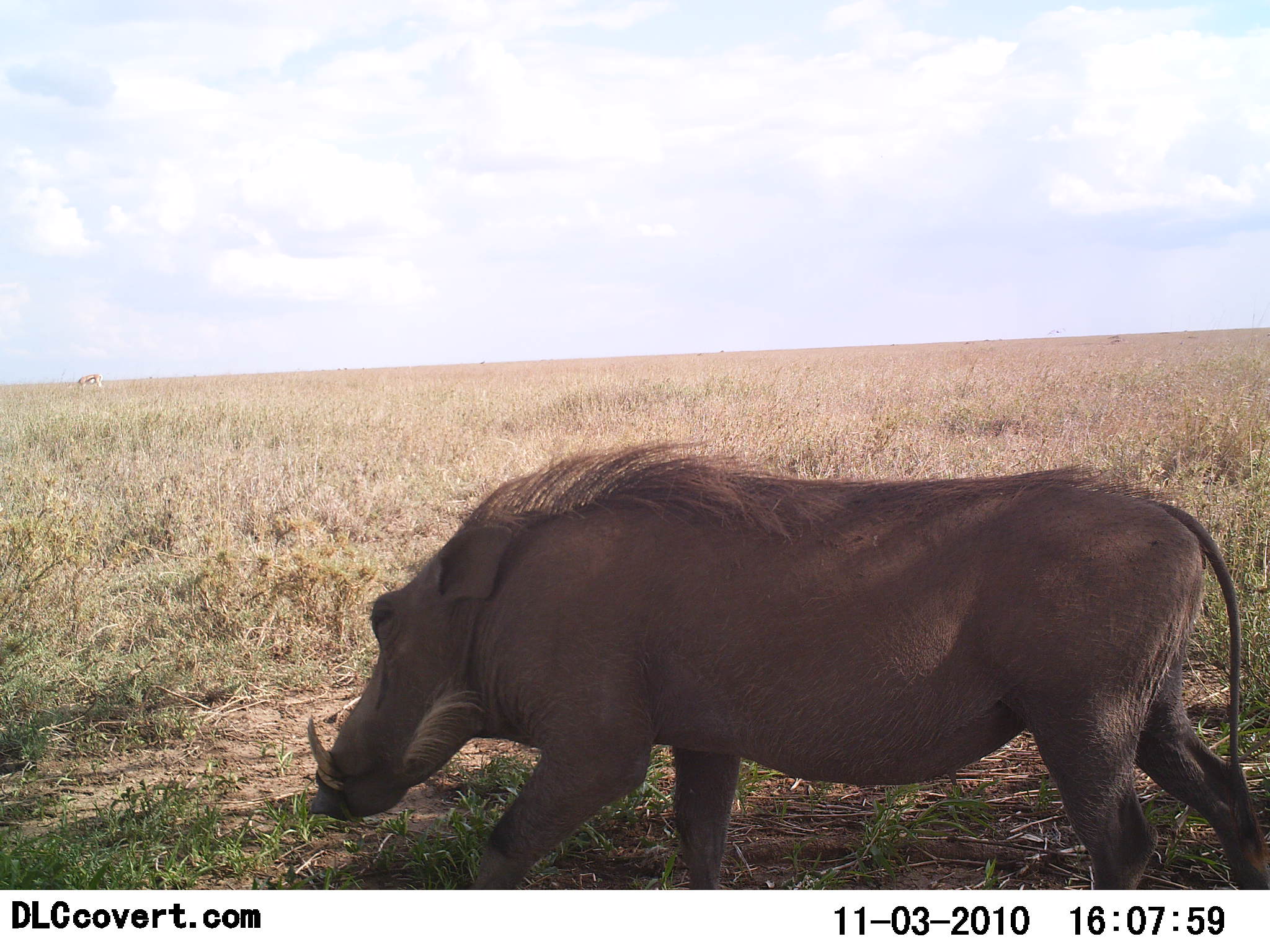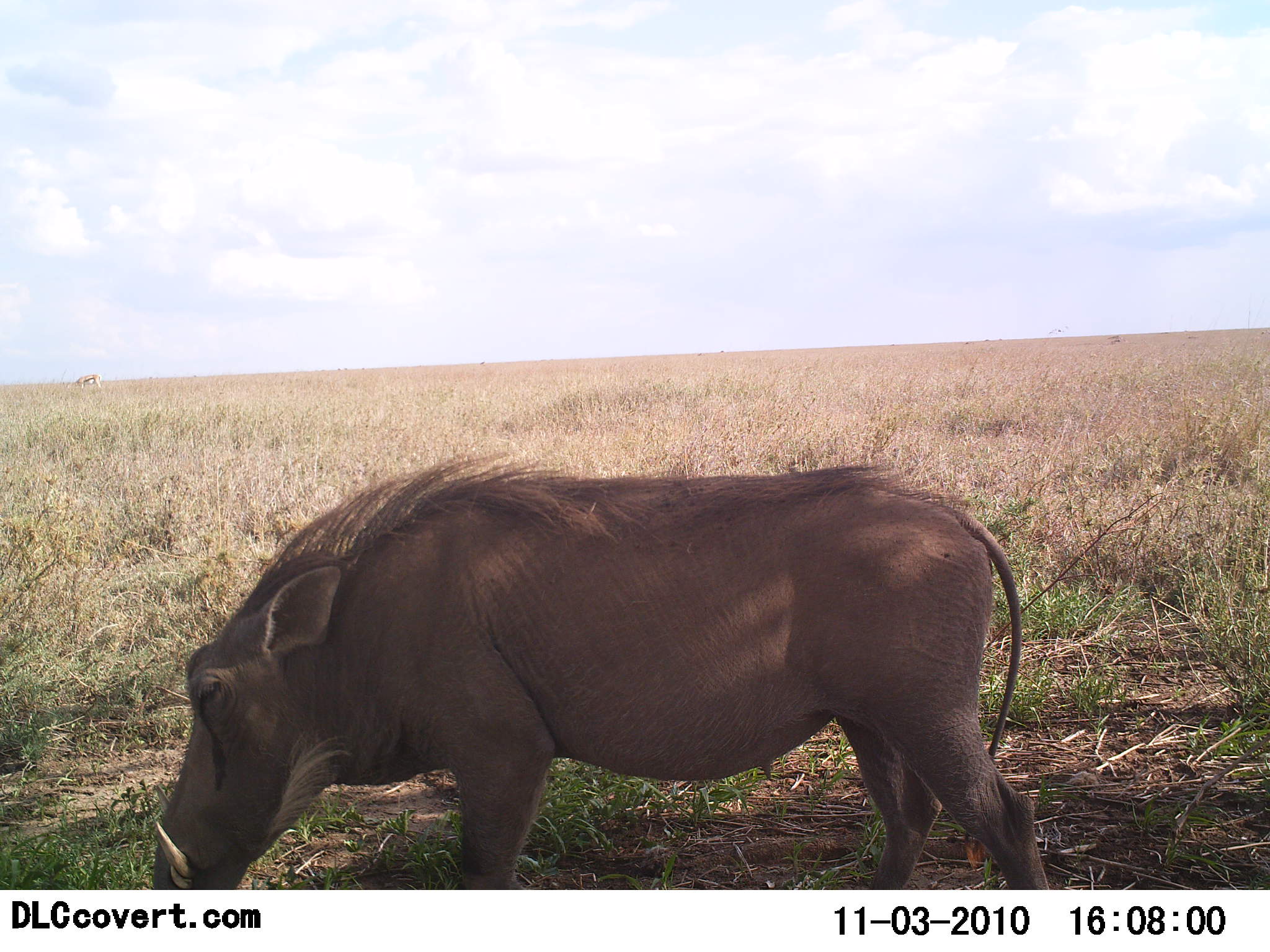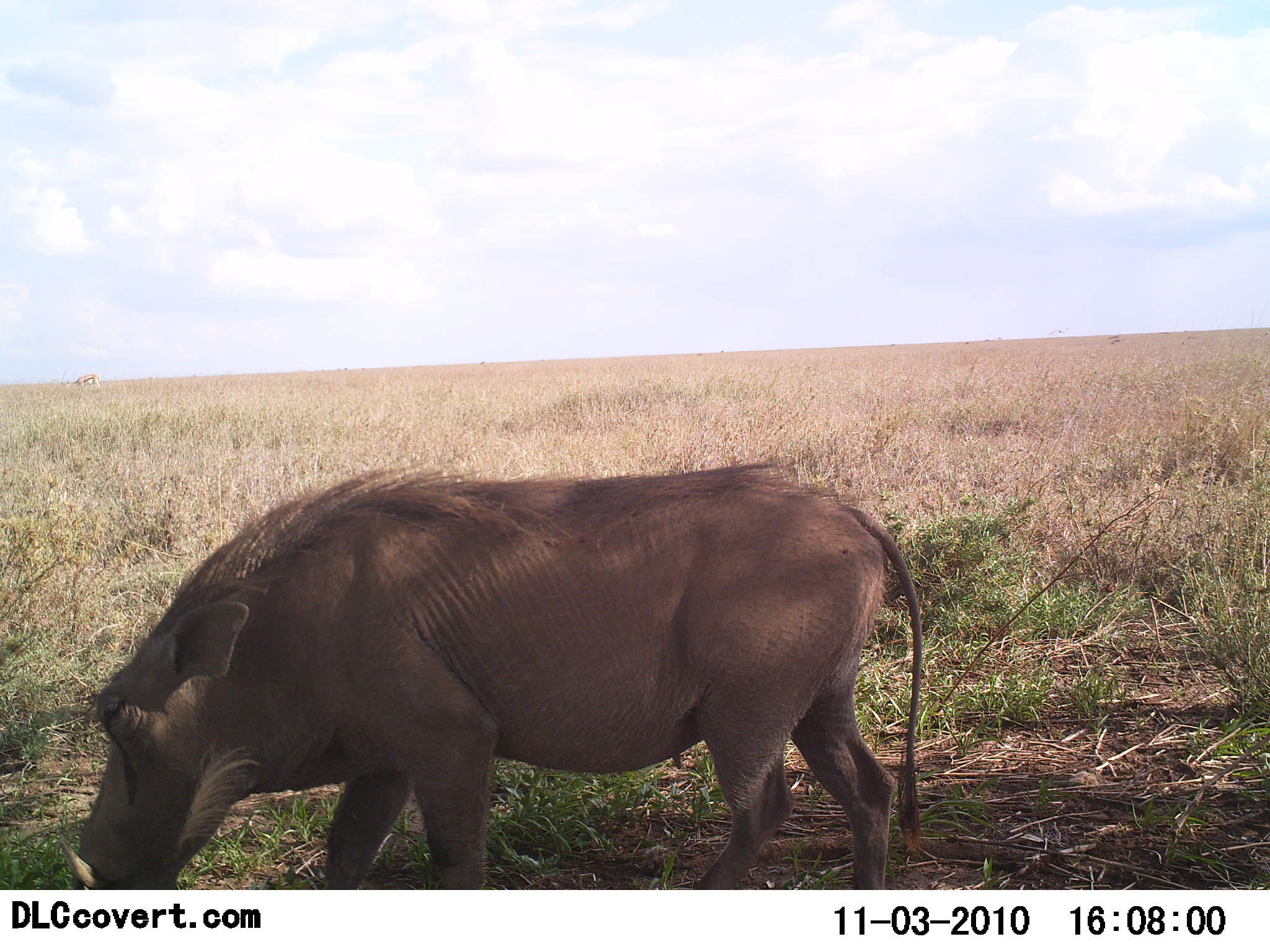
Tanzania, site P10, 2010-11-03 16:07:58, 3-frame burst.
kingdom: Animalia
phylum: Chordata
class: Mammalia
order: Artiodactyla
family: Suidae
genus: Phacochoerus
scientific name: Phacochoerus africanus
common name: warthog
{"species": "warthog (Phacochoerus africanus)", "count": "1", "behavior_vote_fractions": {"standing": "7%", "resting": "0%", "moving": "64%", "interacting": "0%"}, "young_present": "0%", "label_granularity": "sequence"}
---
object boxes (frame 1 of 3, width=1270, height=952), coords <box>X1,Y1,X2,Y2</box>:
animal: <box>304,441,1270,892</box>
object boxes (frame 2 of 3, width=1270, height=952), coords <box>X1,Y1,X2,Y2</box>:
animal: <box>139,454,1054,889</box>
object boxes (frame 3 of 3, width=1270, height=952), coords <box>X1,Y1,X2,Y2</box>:
animal: <box>70,461,926,890</box>